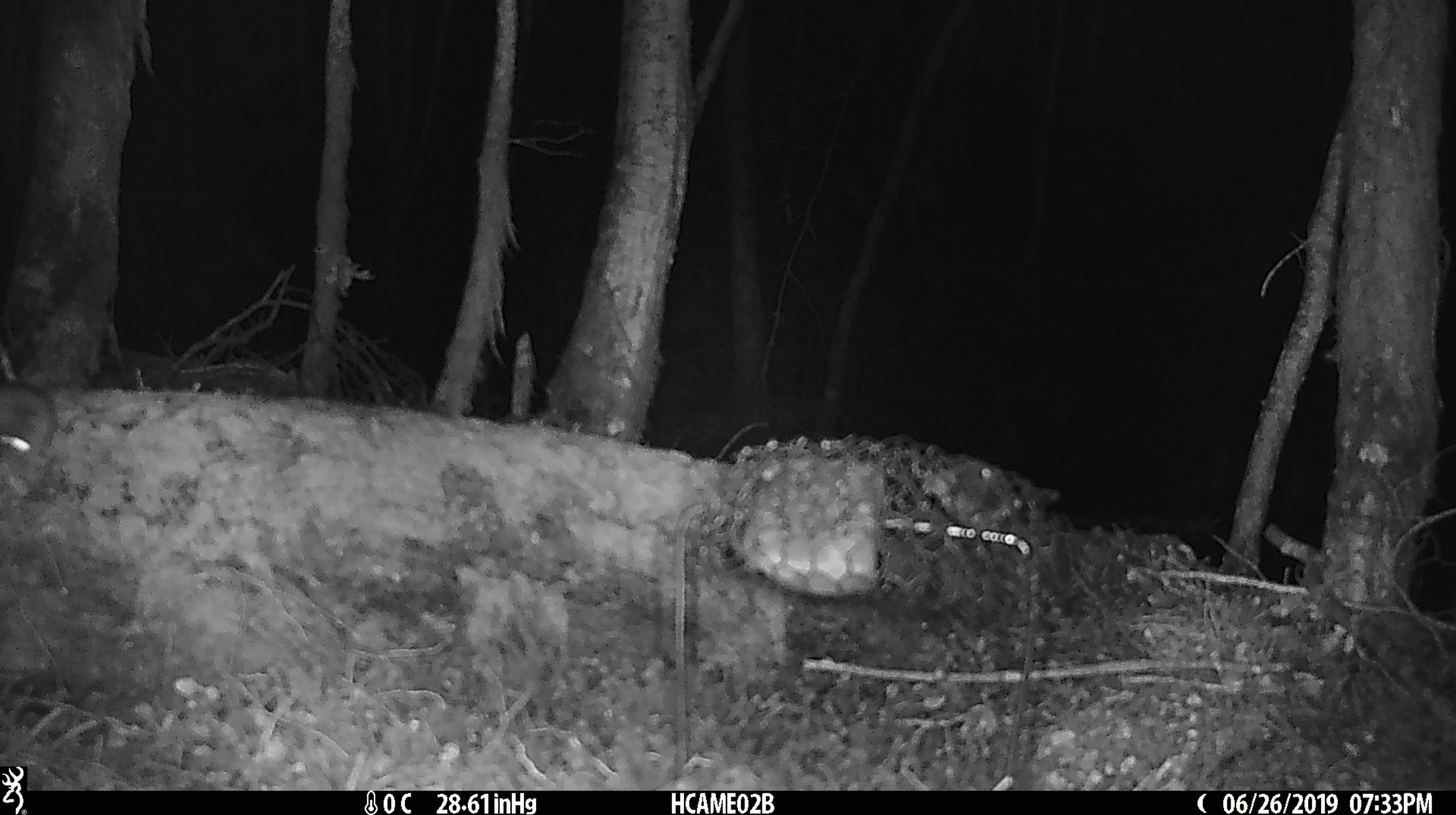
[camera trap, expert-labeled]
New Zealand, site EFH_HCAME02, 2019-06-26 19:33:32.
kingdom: Animalia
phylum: Chordata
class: Mammalia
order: Rodentia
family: Muridae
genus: Mus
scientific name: Mus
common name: mouse